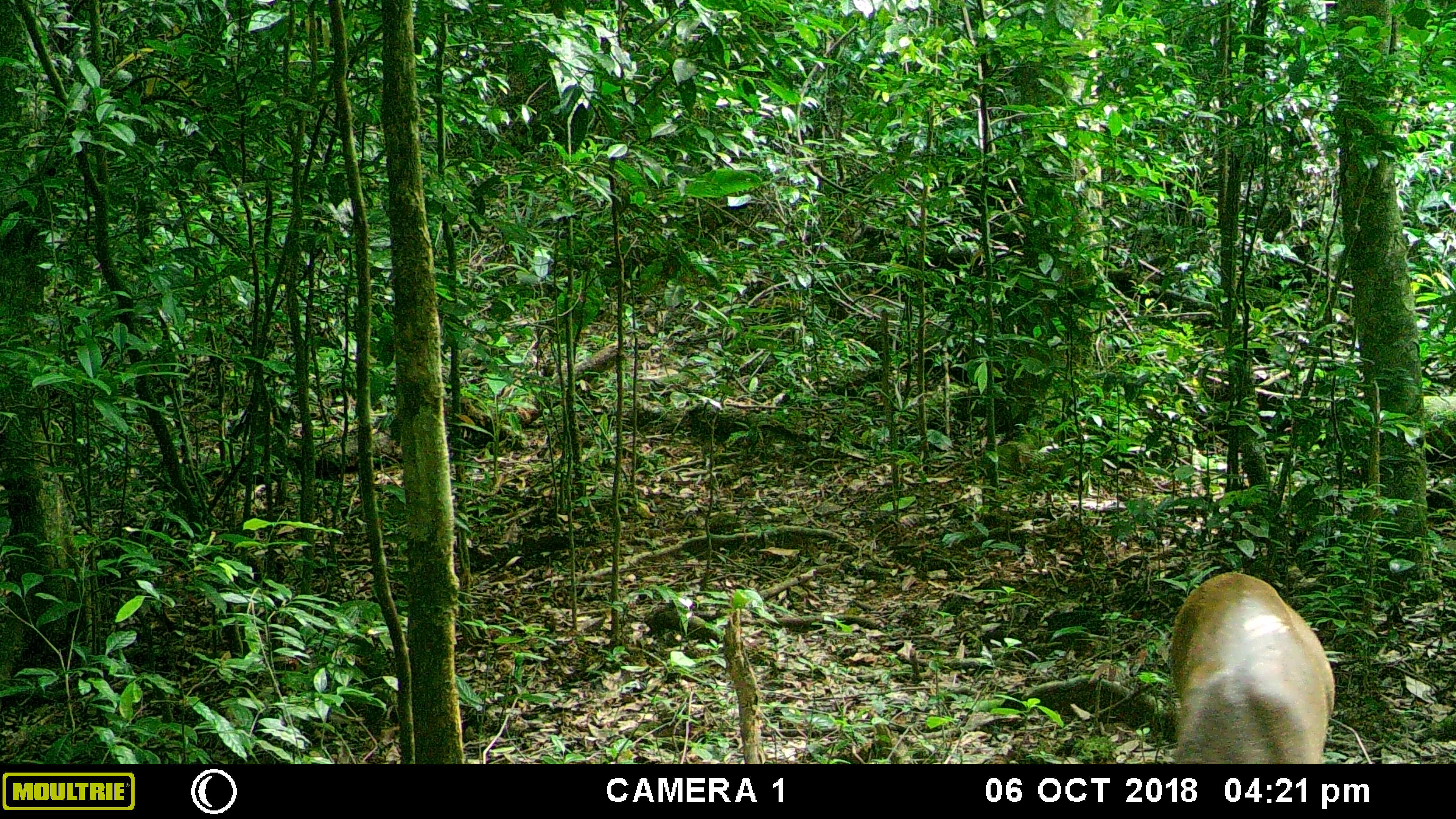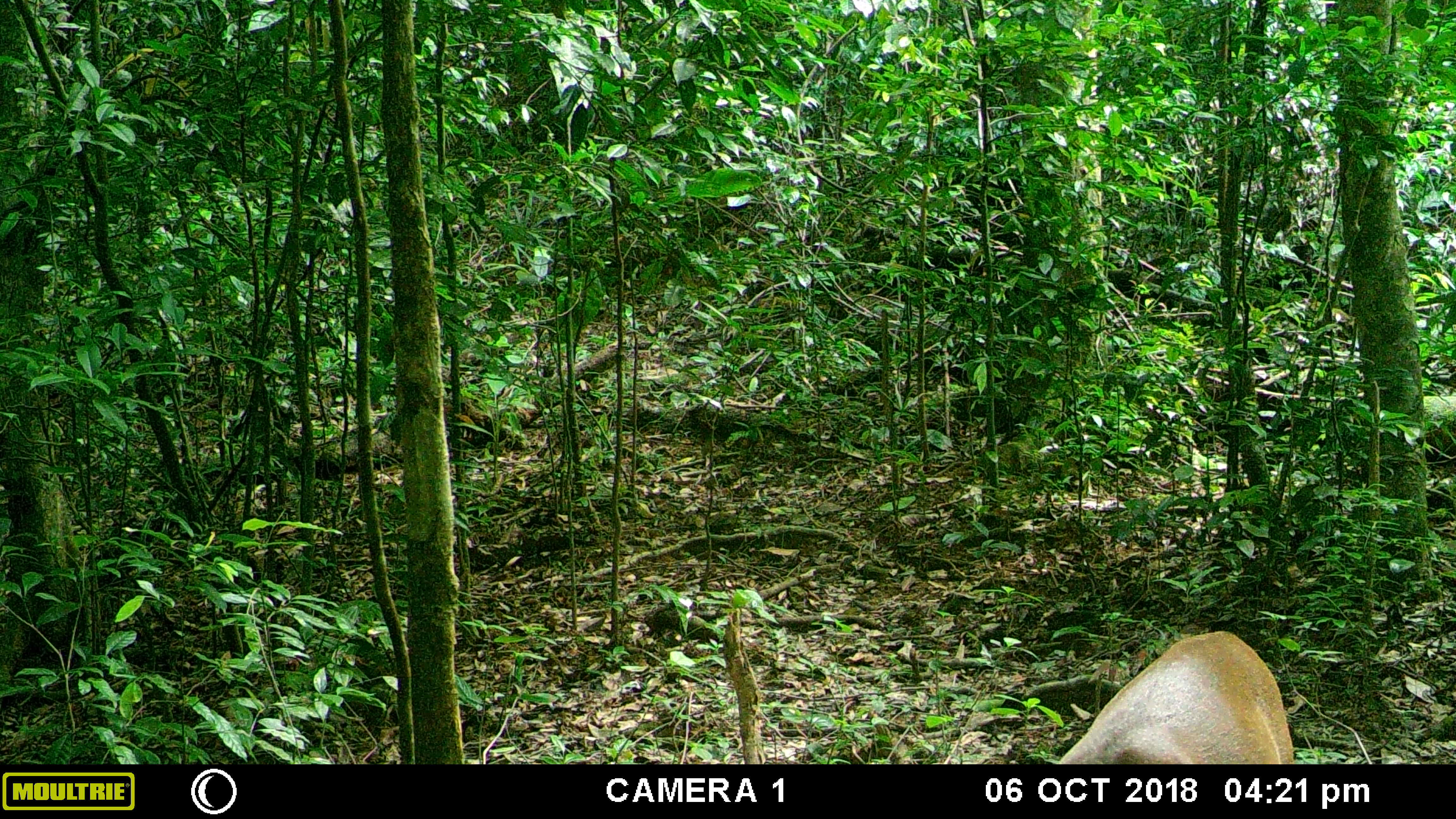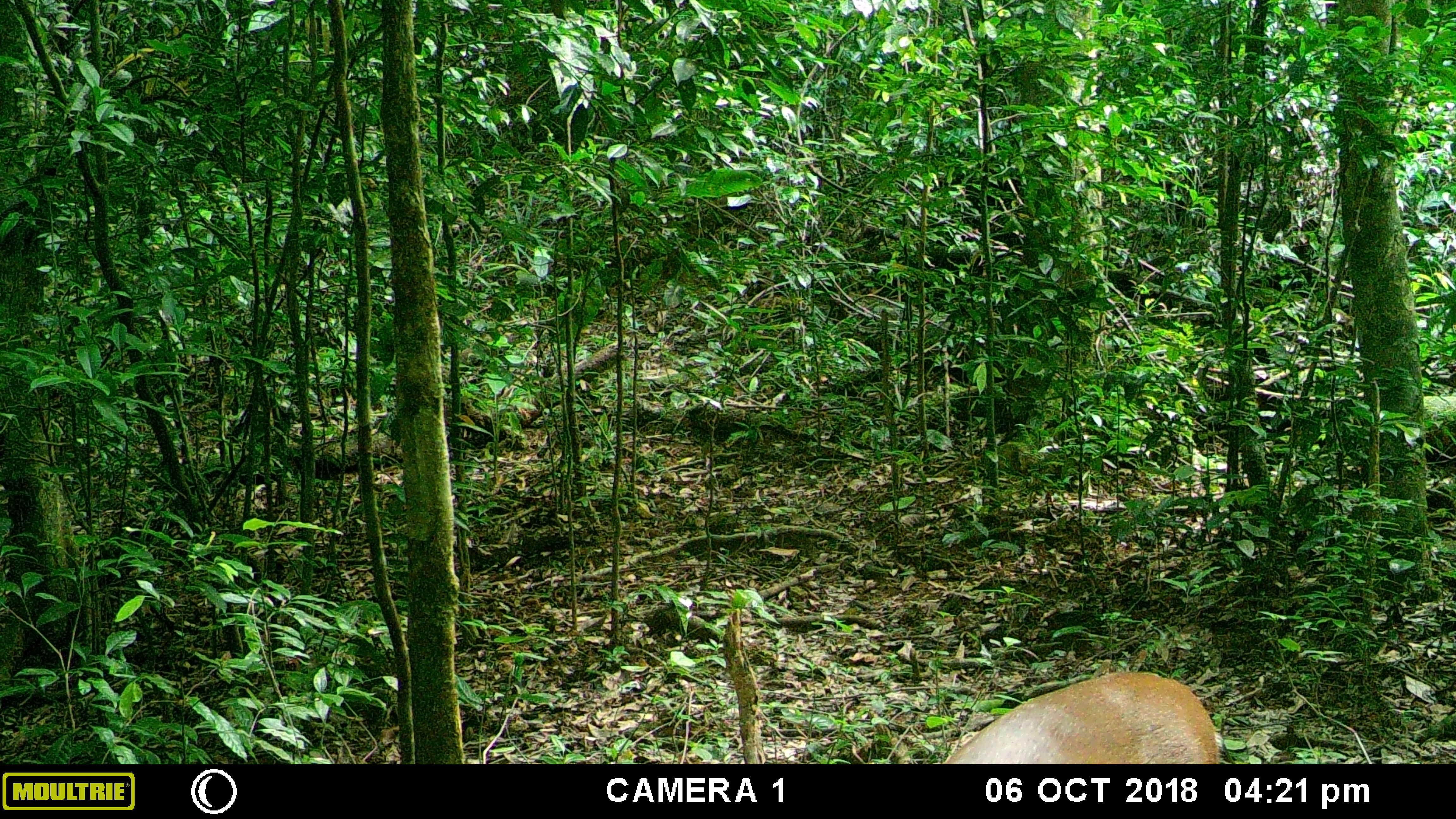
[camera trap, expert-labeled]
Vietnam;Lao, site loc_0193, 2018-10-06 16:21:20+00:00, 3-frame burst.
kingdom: Animalia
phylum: Chordata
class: Mammalia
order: Artiodactyla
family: Cervidae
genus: Muntiacus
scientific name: Muntiacus vuquangensis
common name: large-antlered muntjac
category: large antlered muntjac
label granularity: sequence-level